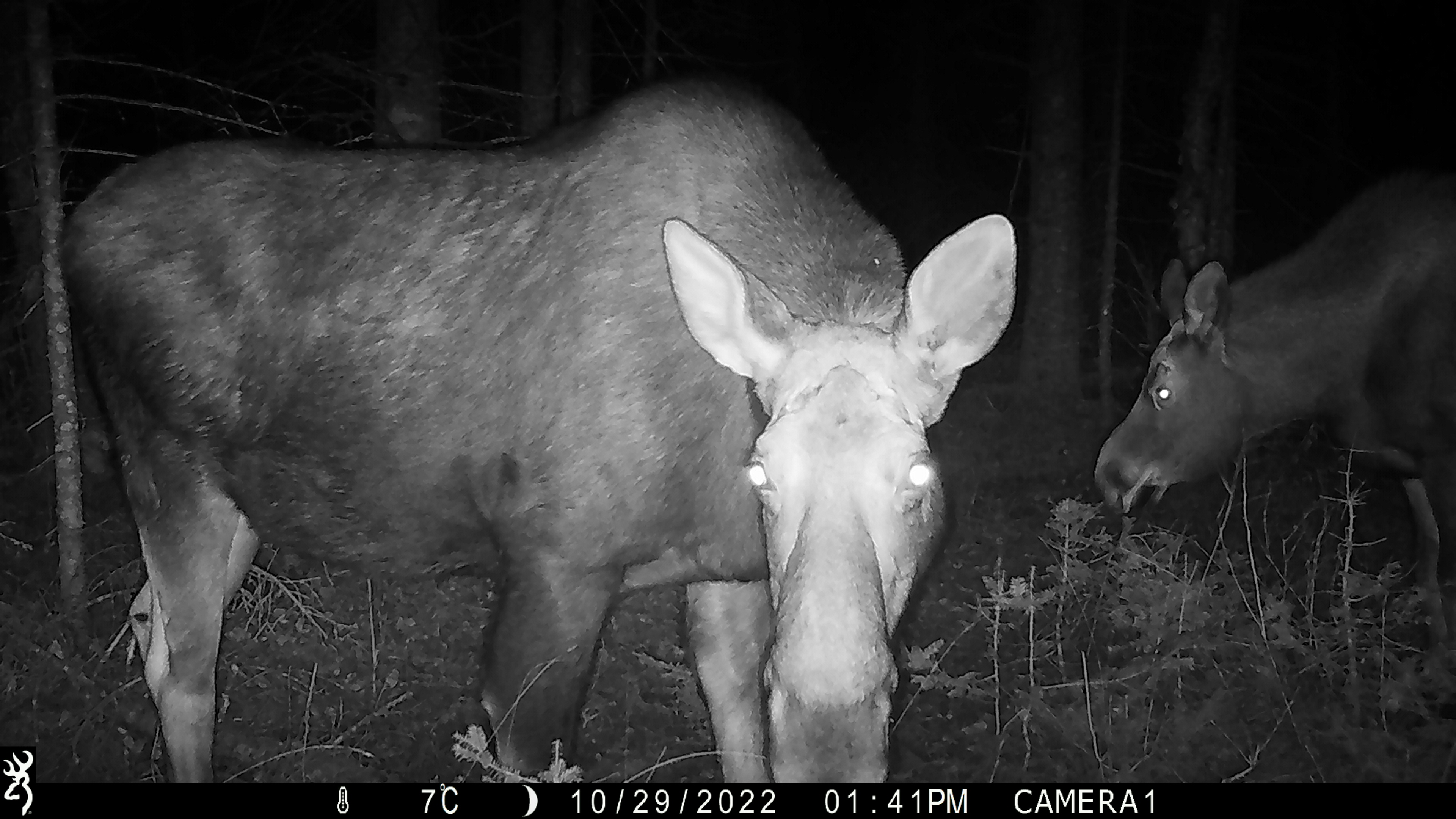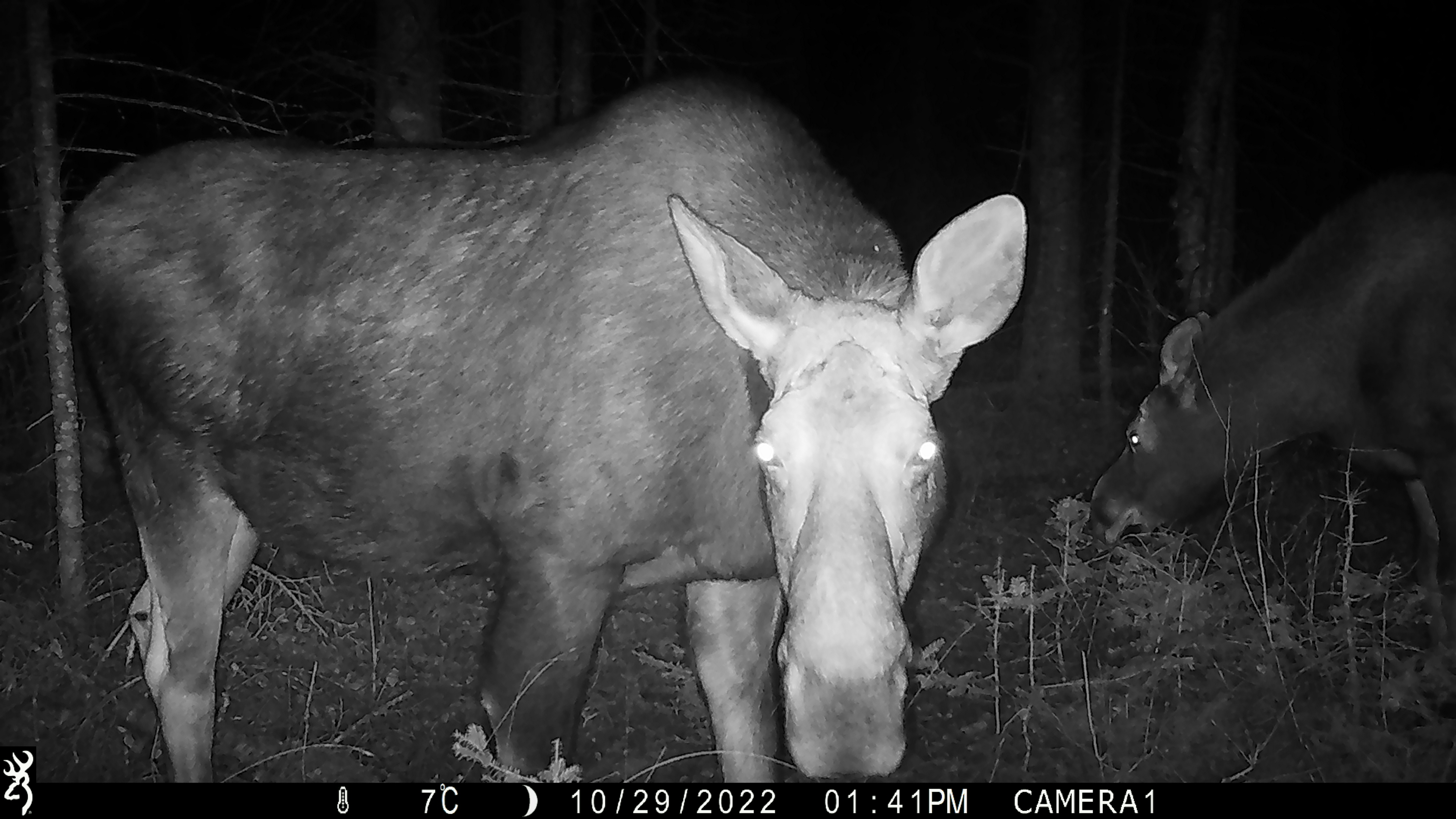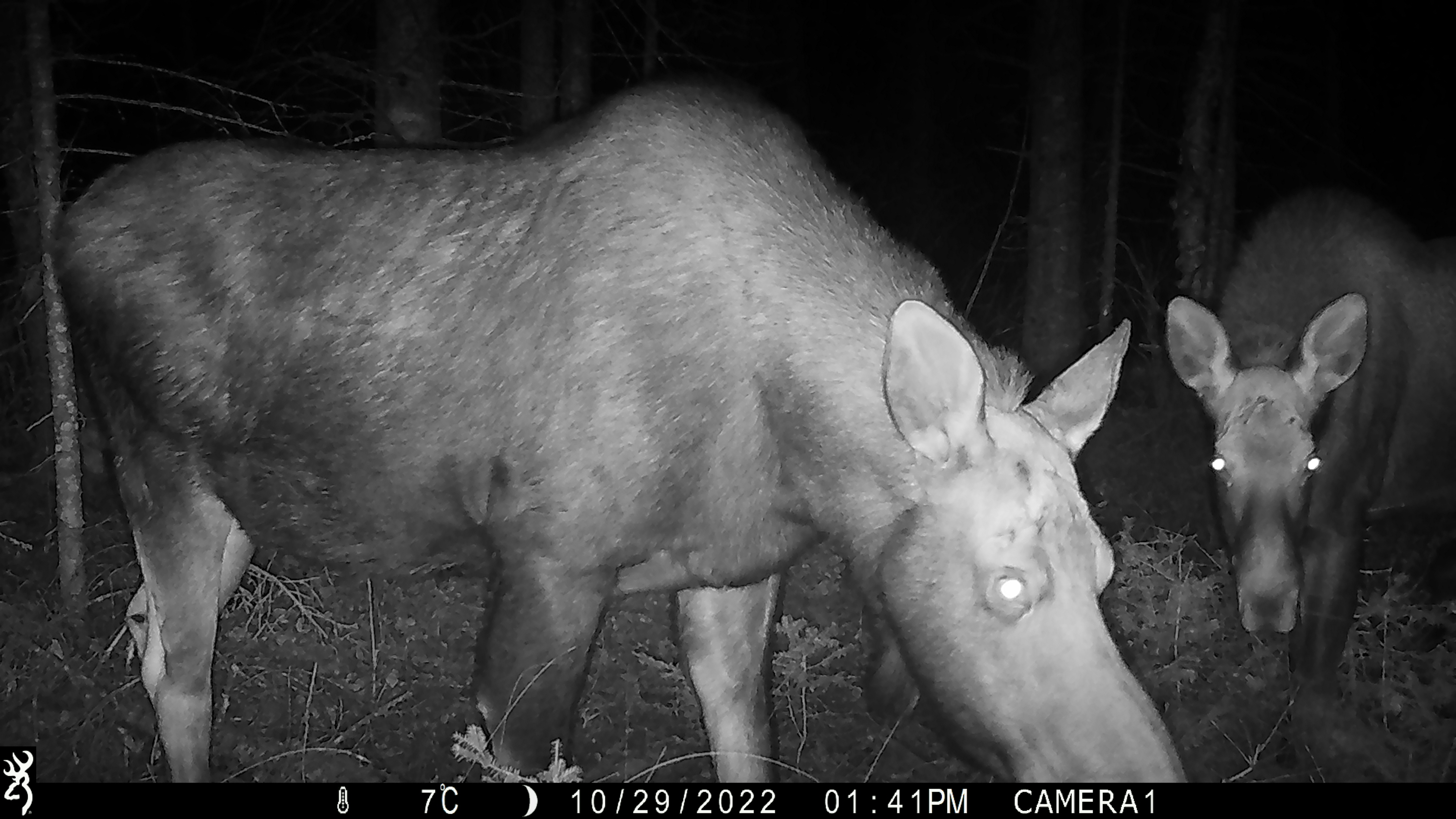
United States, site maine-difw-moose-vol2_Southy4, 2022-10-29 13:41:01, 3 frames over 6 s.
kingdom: Animalia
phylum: Chordata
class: Mammalia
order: Artiodactyla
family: Cervidae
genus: Alces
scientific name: Alces alces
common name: moose